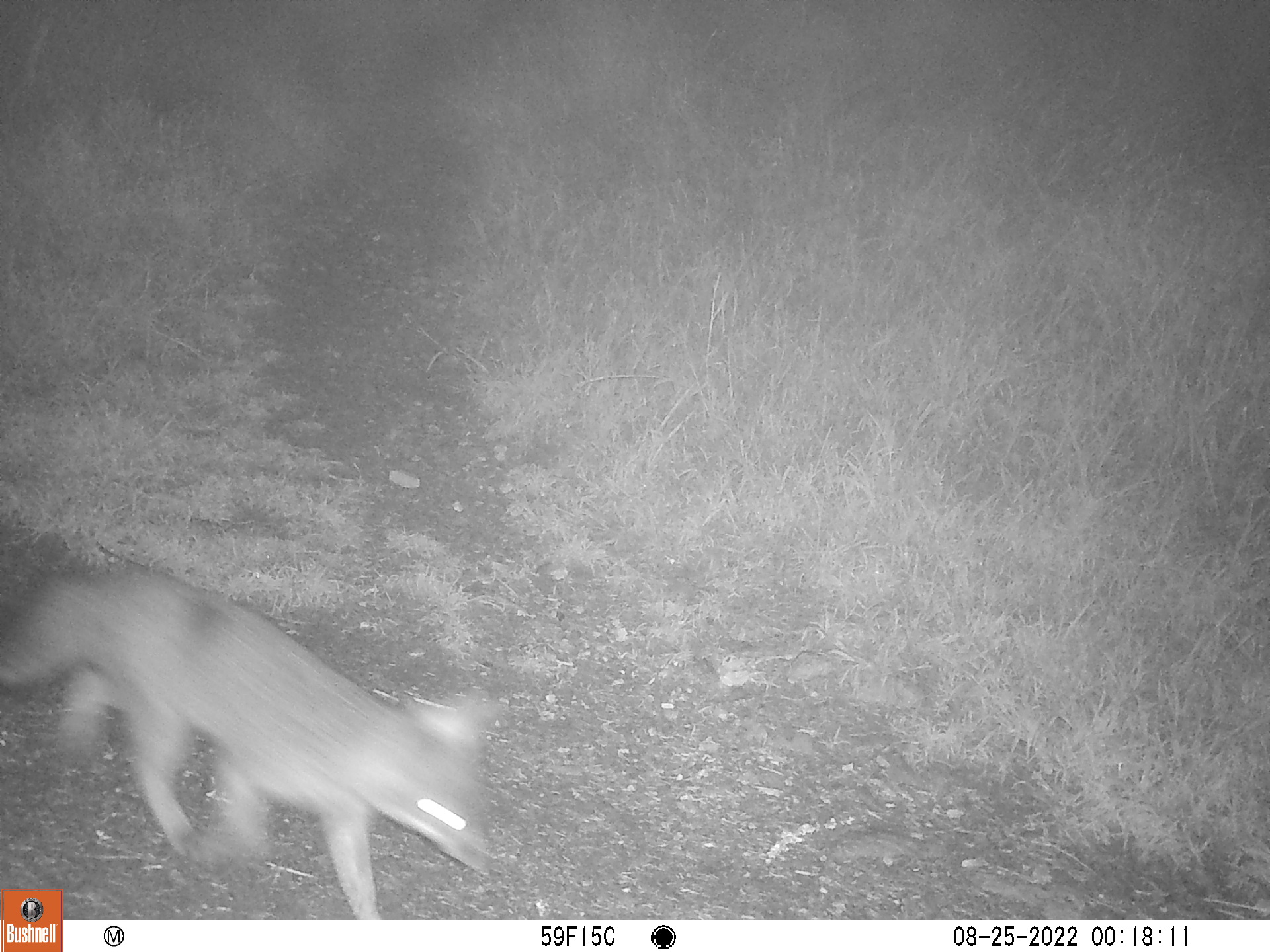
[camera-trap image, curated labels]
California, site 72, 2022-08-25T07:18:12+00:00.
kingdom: Animalia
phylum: Chordata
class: Mammalia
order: Carnivora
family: Canidae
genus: Urocyon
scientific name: Urocyon cinereoargenteus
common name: gray fox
Gray fox (Urocyon cinereoargenteus).